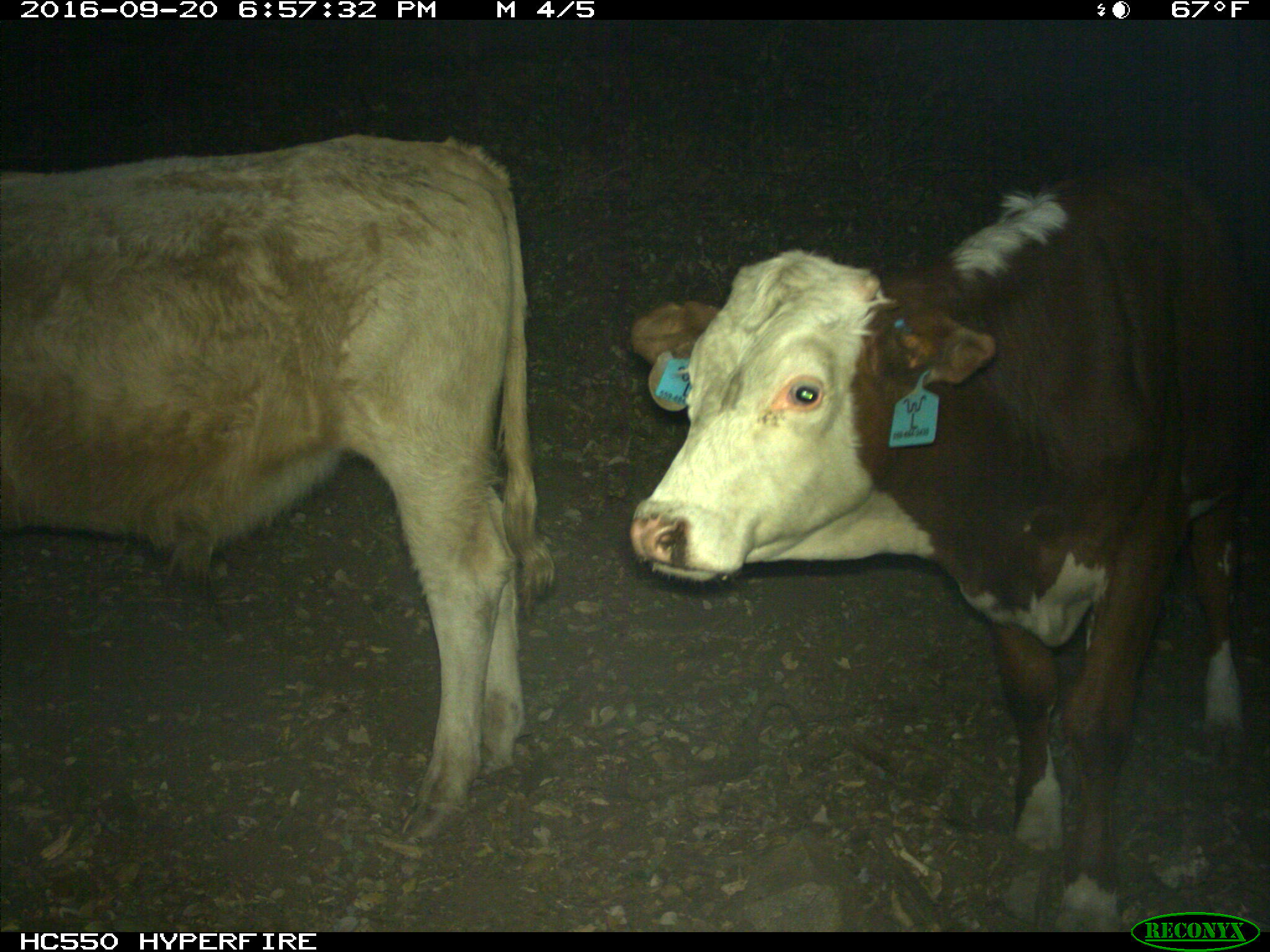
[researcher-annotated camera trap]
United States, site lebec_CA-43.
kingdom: Animalia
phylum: Chordata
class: Mammalia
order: Artiodactyla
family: Bovidae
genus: Bos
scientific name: Bos taurus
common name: domestic cow